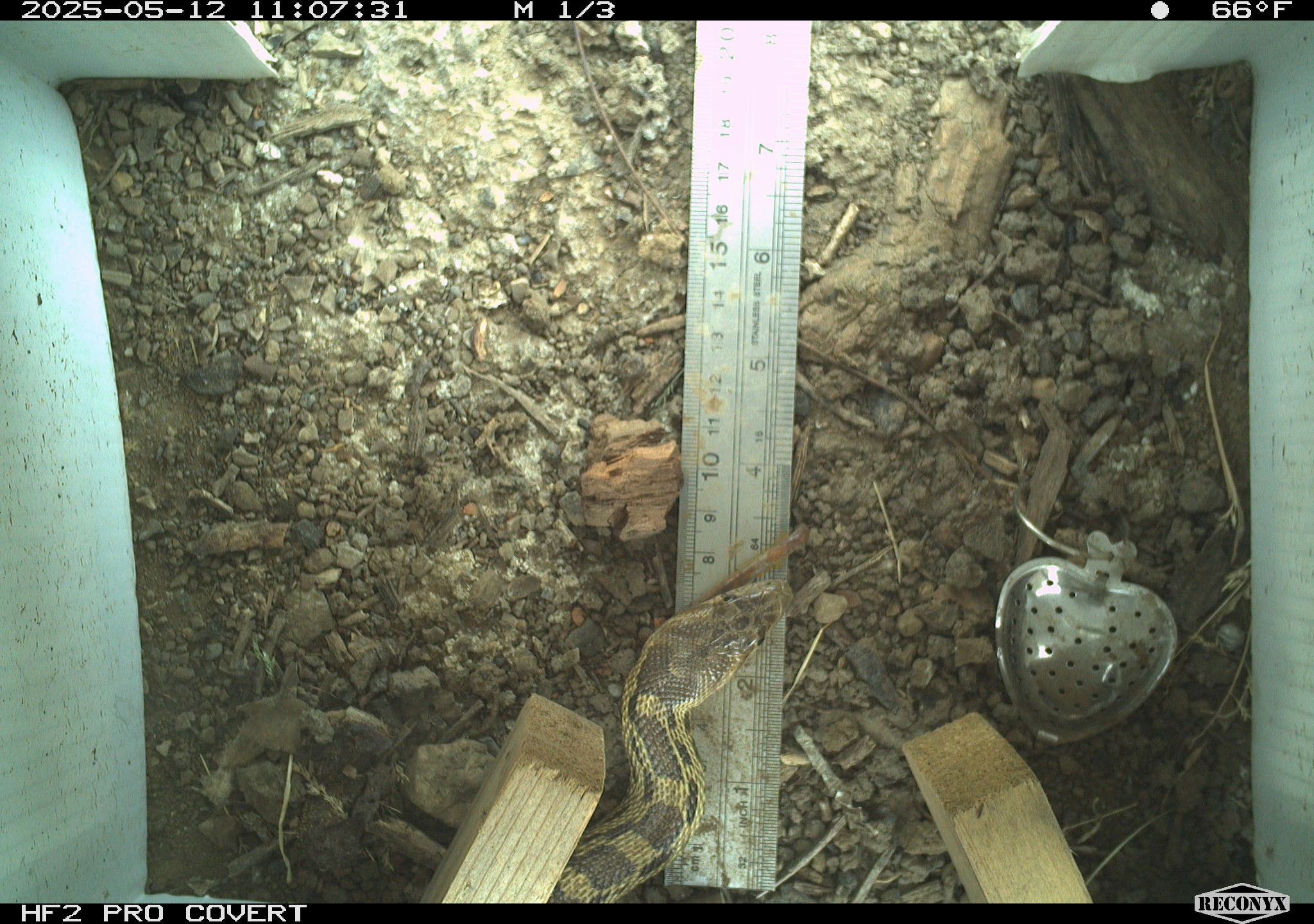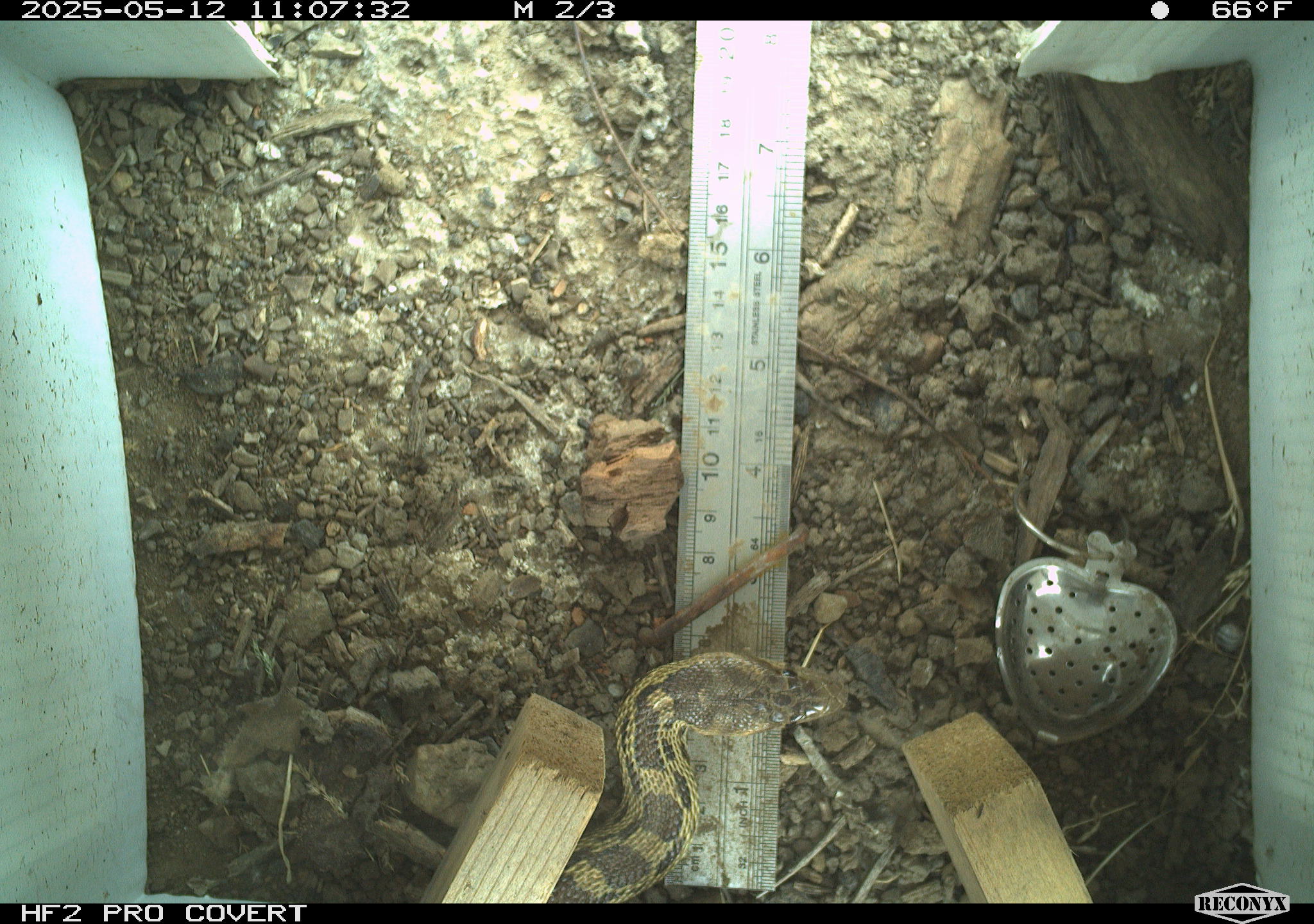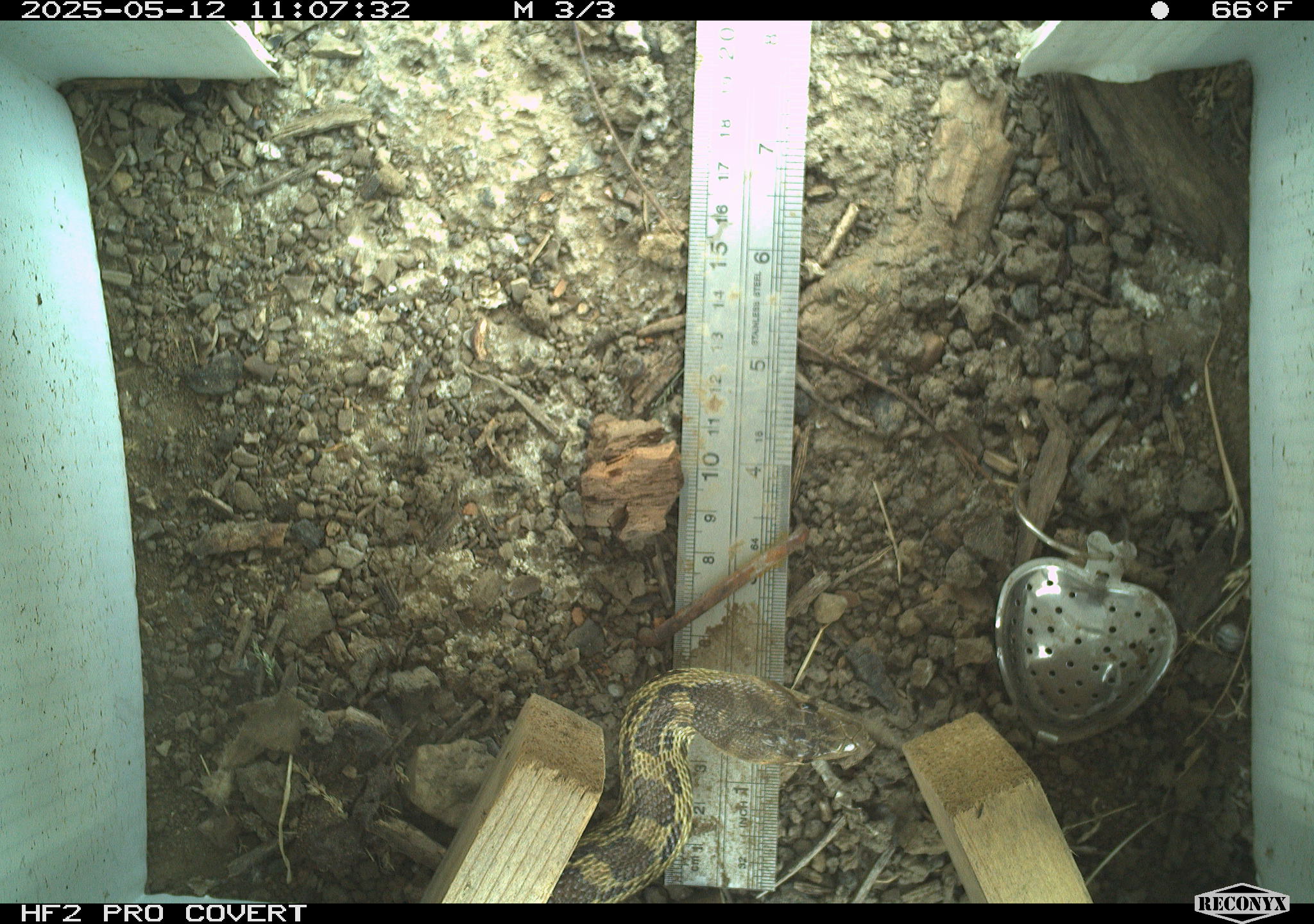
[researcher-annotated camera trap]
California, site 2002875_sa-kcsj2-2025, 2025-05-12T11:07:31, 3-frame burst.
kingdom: Animalia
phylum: Chordata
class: Reptilia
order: Squamata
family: Colubridae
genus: Pituophis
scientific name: Pituophis catenifer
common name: gophersnake